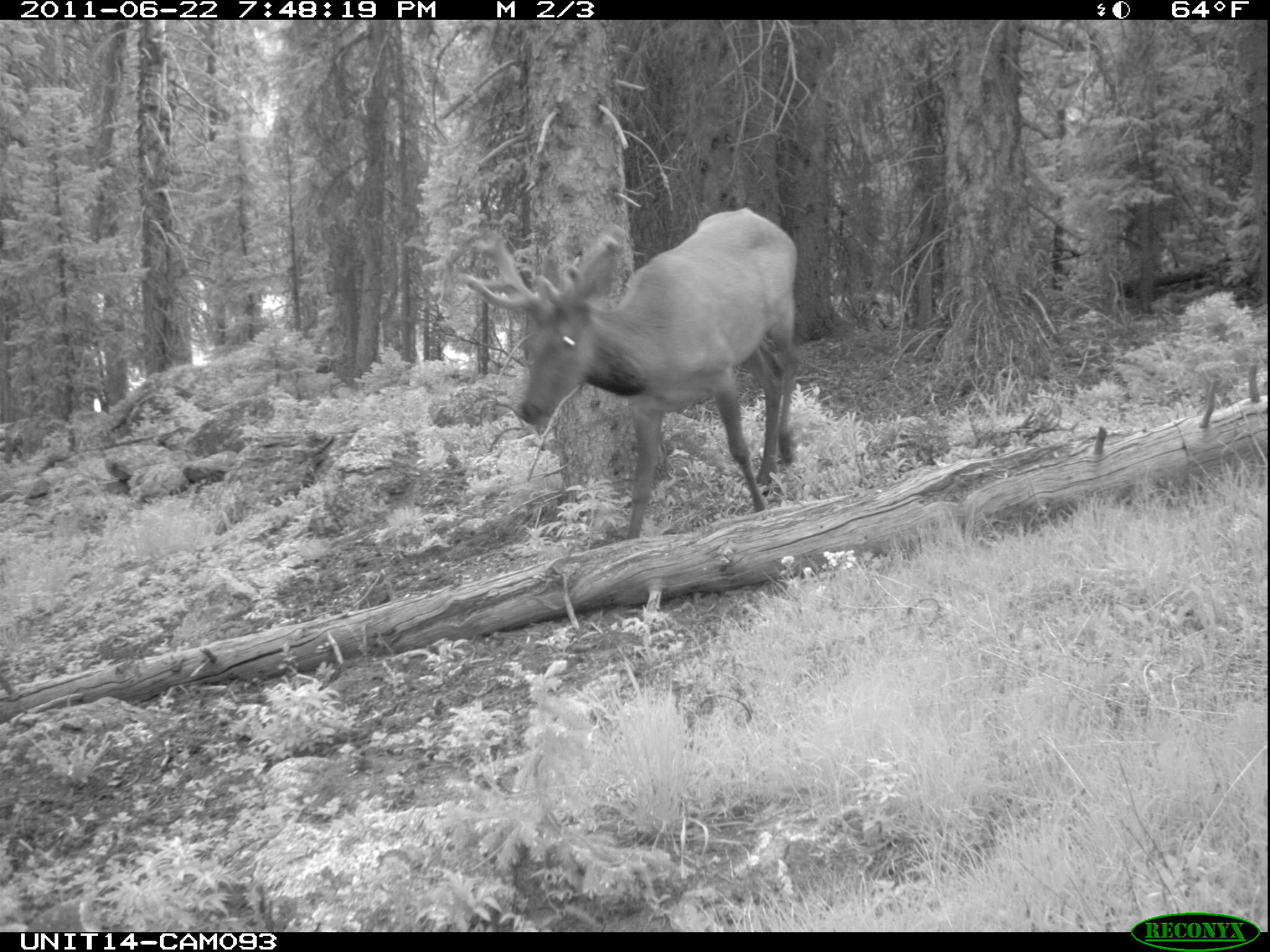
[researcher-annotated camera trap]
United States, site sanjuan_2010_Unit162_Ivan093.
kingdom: Animalia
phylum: Chordata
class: Mammalia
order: Artiodactyla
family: Cervidae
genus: Cervus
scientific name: Cervus elaphus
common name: red deer